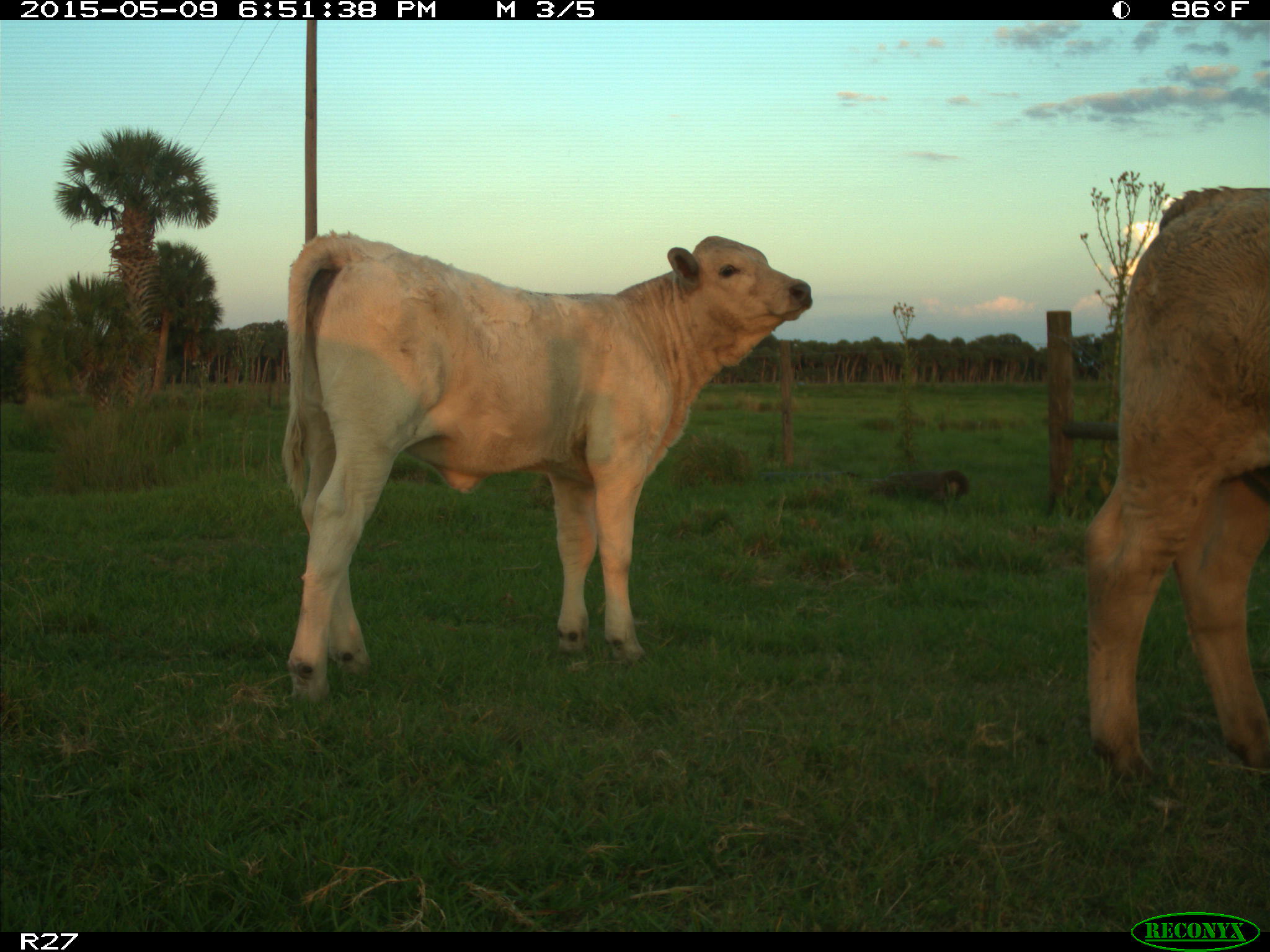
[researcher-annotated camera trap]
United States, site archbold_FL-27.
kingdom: Animalia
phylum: Chordata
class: Mammalia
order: Artiodactyla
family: Bovidae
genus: Bos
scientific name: Bos taurus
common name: domestic cow